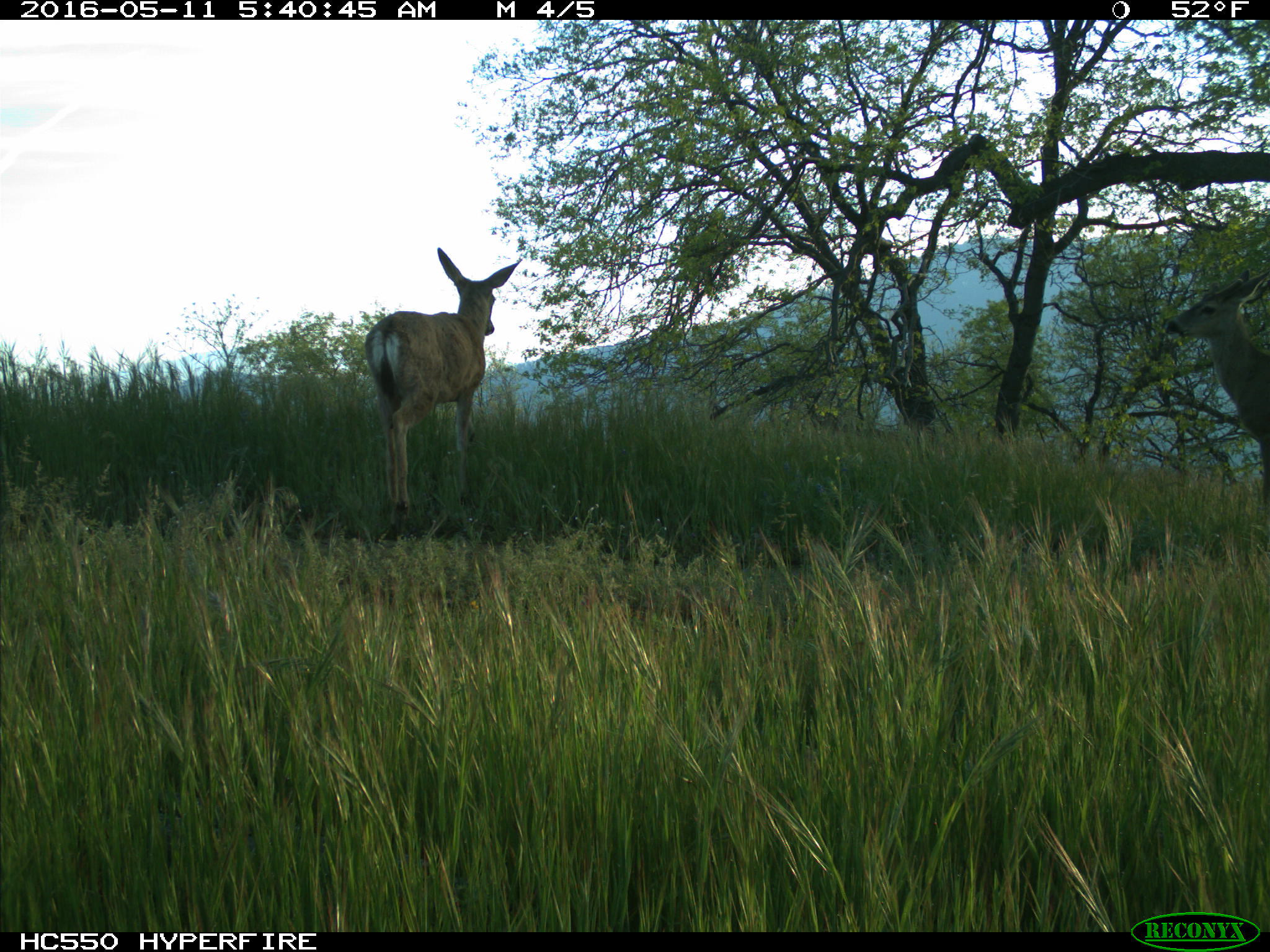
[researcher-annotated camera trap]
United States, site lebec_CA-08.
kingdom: Animalia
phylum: Chordata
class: Mammalia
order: Artiodactyla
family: Cervidae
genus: Odocoileus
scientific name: Odocoileus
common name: deer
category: unidentified deer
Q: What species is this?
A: Unidentified deer (deer) (Odocoileus).